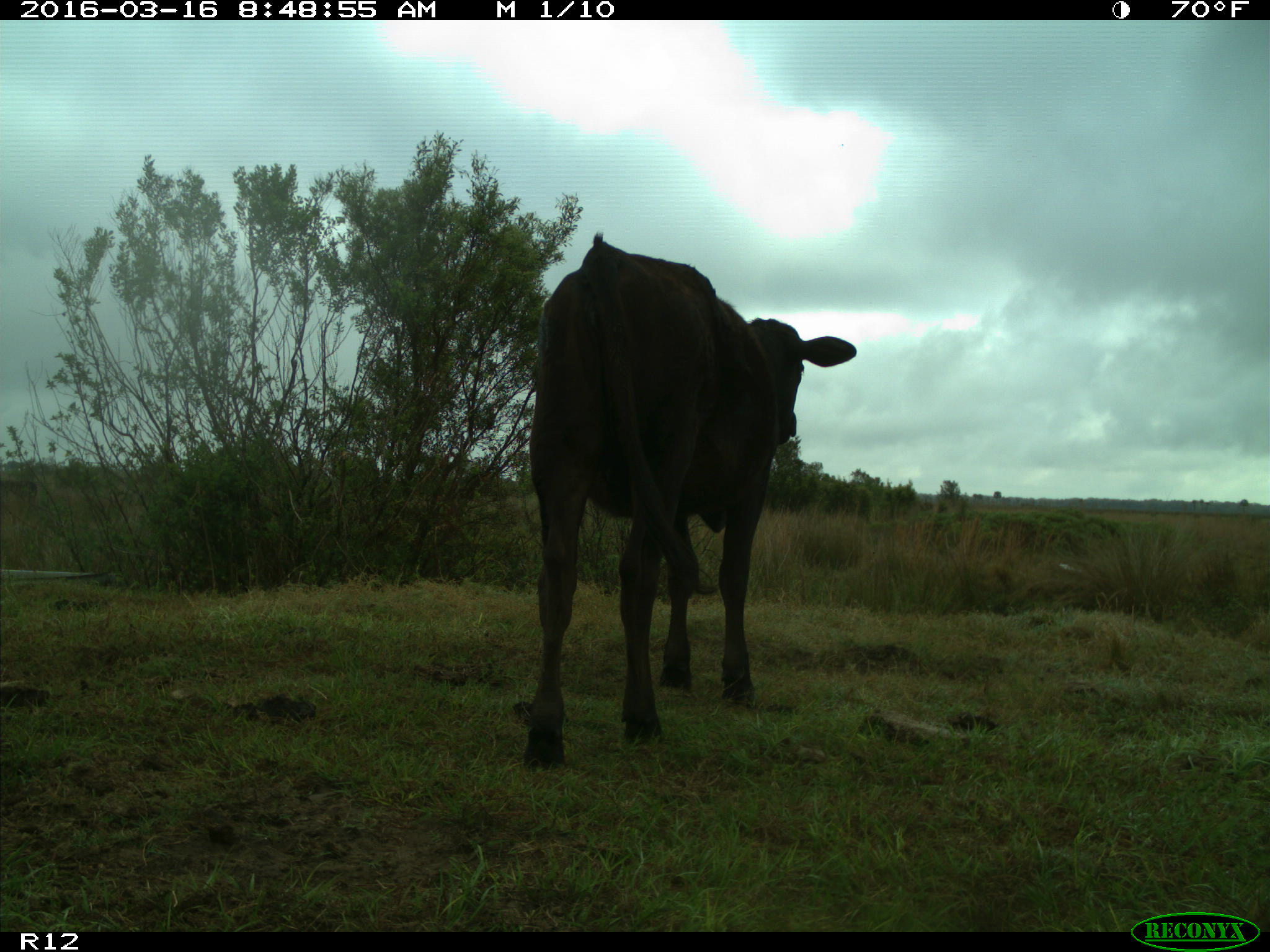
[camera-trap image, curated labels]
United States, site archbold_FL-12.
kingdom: Animalia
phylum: Chordata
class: Mammalia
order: Artiodactyla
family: Bovidae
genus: Bos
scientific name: Bos taurus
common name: domestic cow